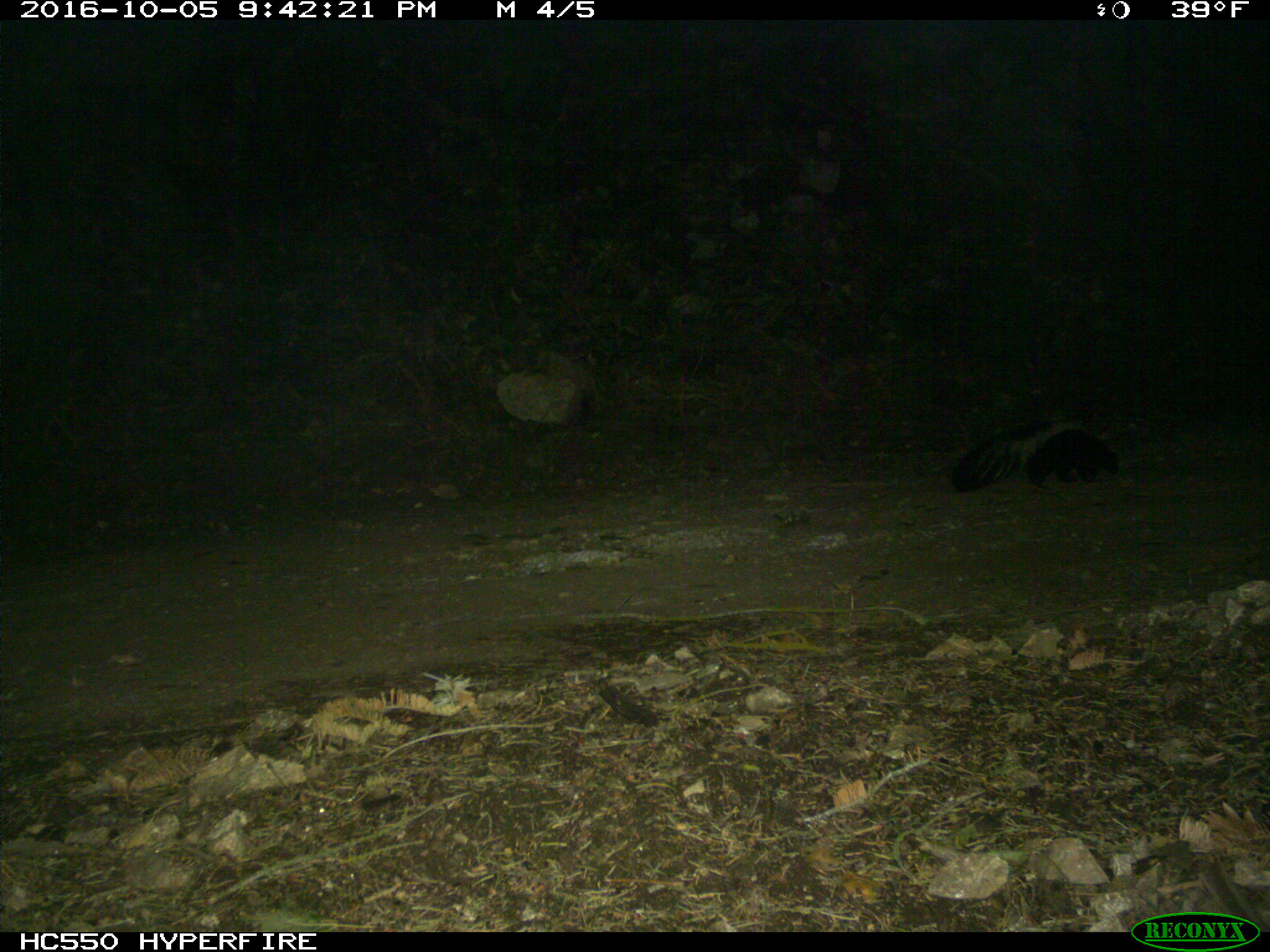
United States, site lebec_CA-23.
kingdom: Animalia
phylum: Chordata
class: Mammalia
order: Carnivora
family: Mephitidae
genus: Mephitis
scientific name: Mephitis mephitis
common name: striped skunk